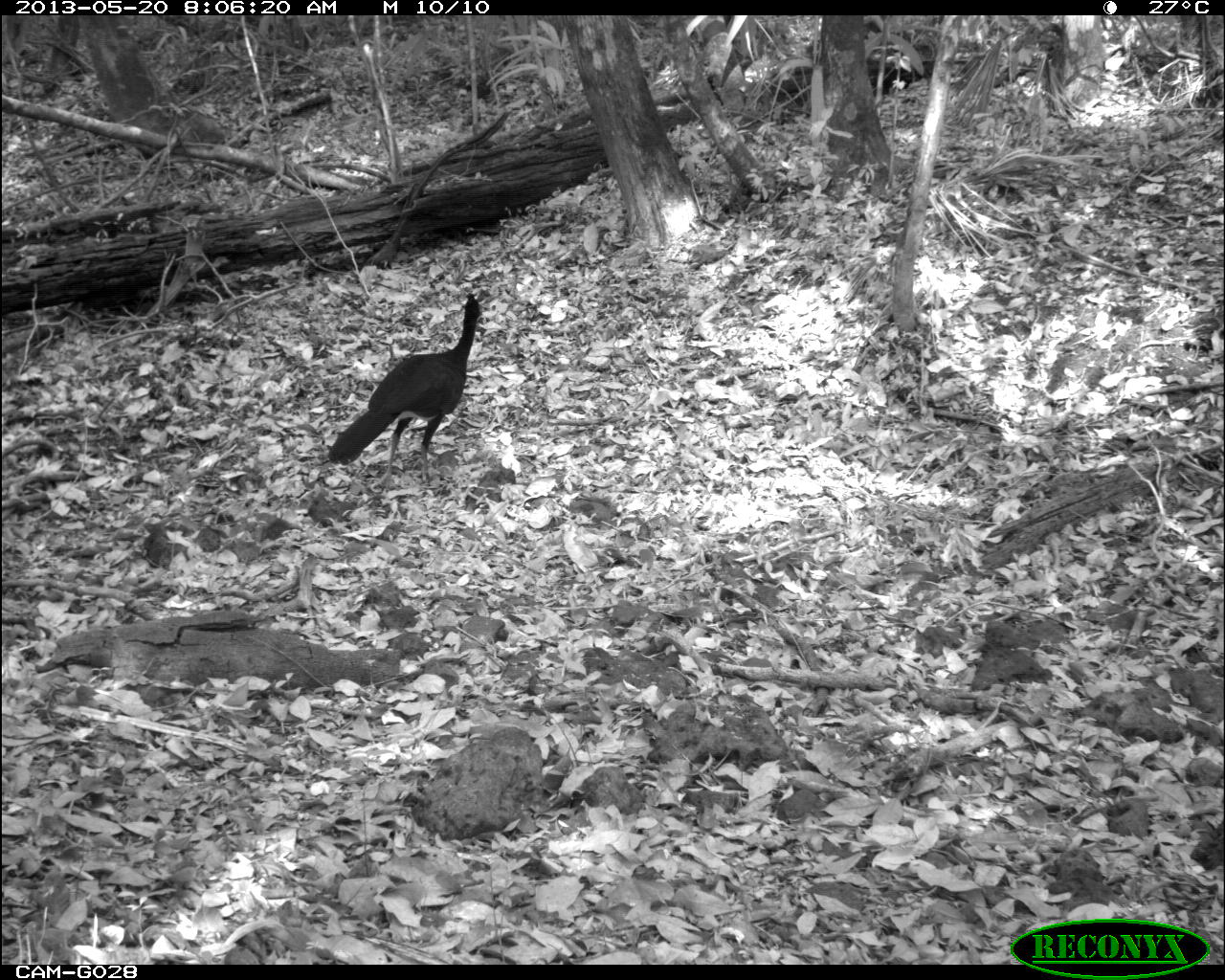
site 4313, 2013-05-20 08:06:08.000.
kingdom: Animalia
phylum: Chordata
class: Aves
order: Galliformes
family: Cracidae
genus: Crax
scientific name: Crax rubra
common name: great curassow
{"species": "Crax rubra (great curassow)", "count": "1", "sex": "male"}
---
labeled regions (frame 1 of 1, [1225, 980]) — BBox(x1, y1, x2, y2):
crax rubra: BBox(327, 291, 490, 488)